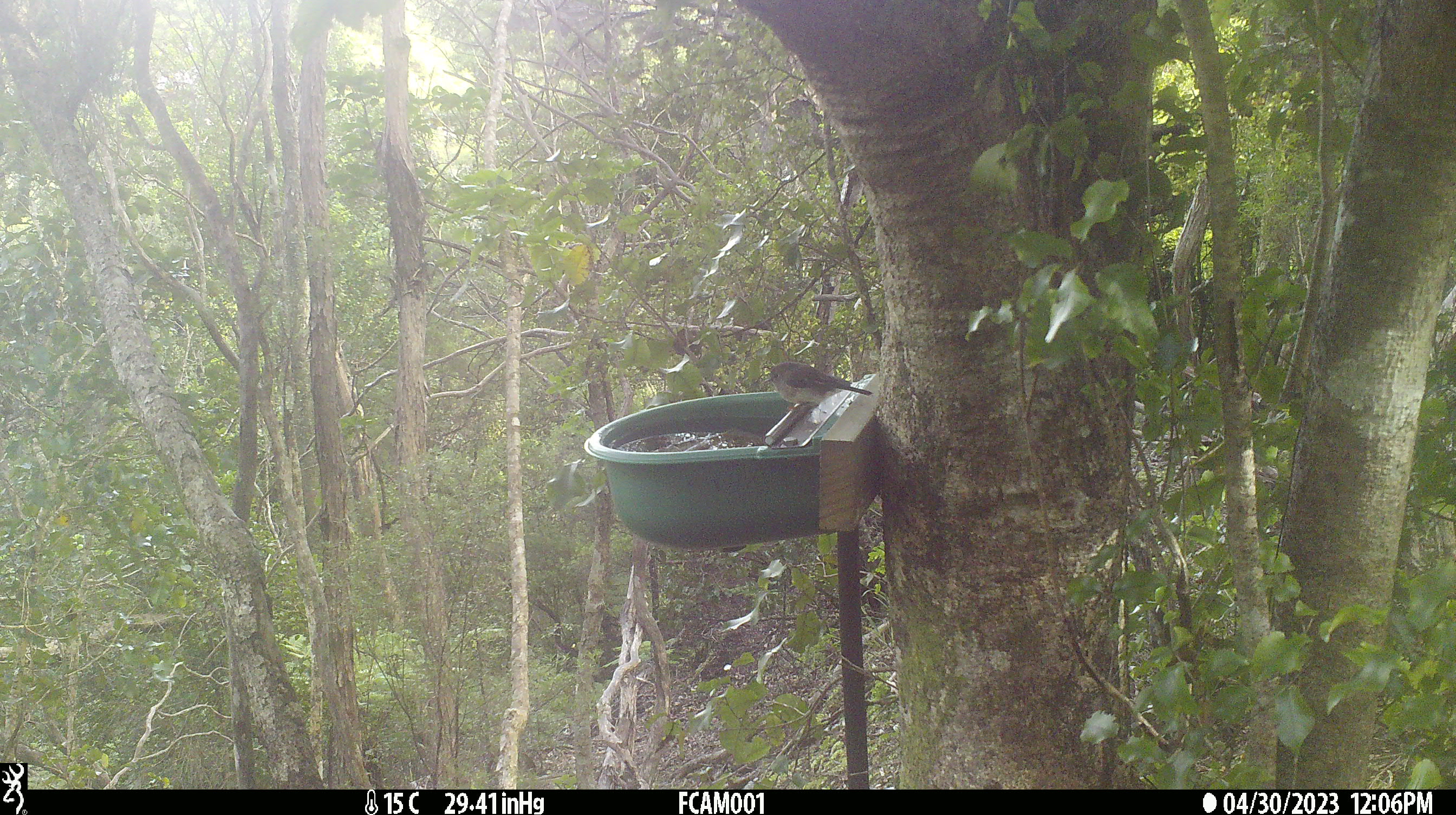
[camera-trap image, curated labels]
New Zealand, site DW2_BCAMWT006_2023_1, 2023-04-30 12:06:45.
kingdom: Animalia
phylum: Chordata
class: Aves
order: Passeriformes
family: Petroicidae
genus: Petroica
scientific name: Petroica macrocephala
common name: tomtit